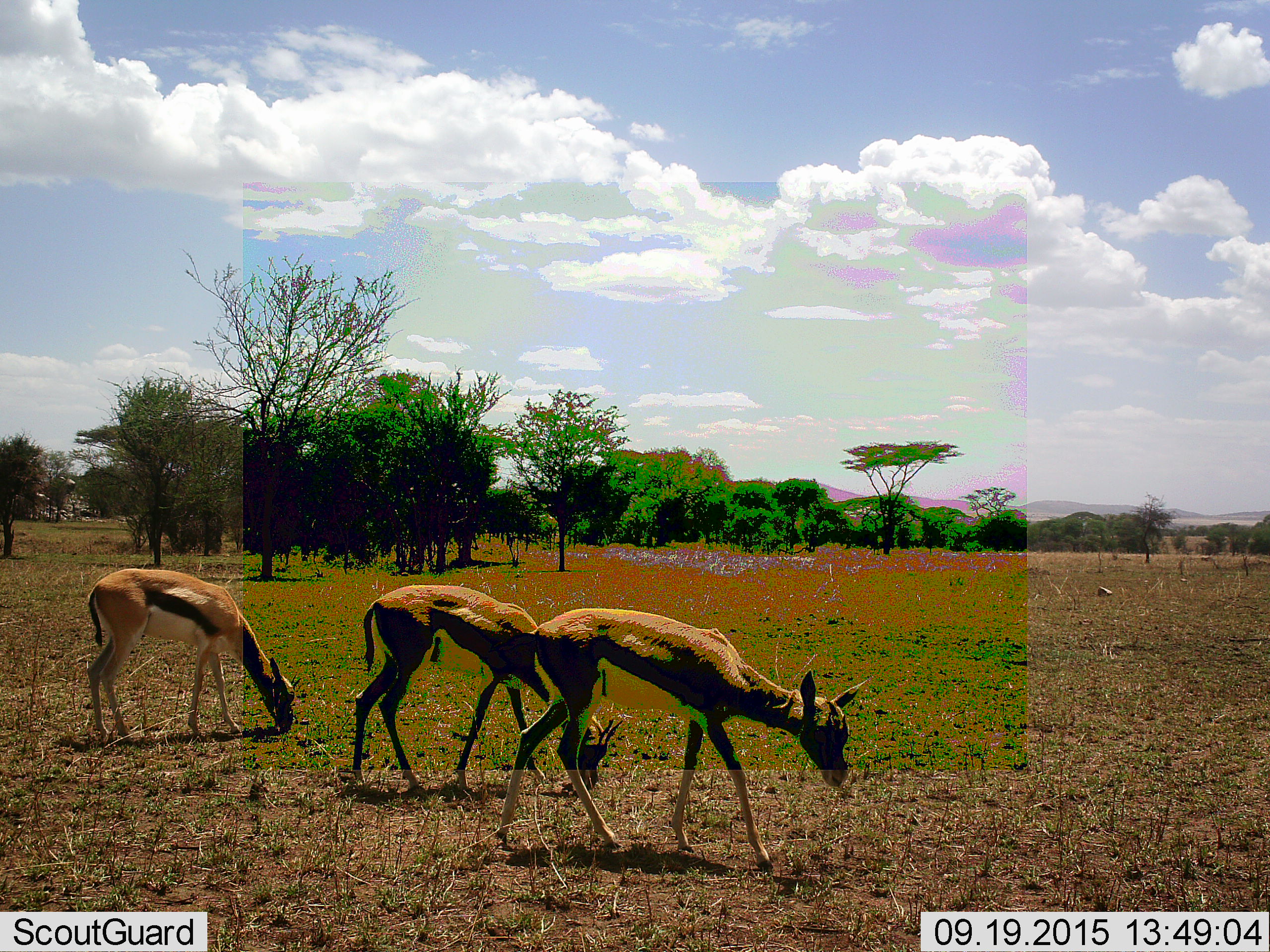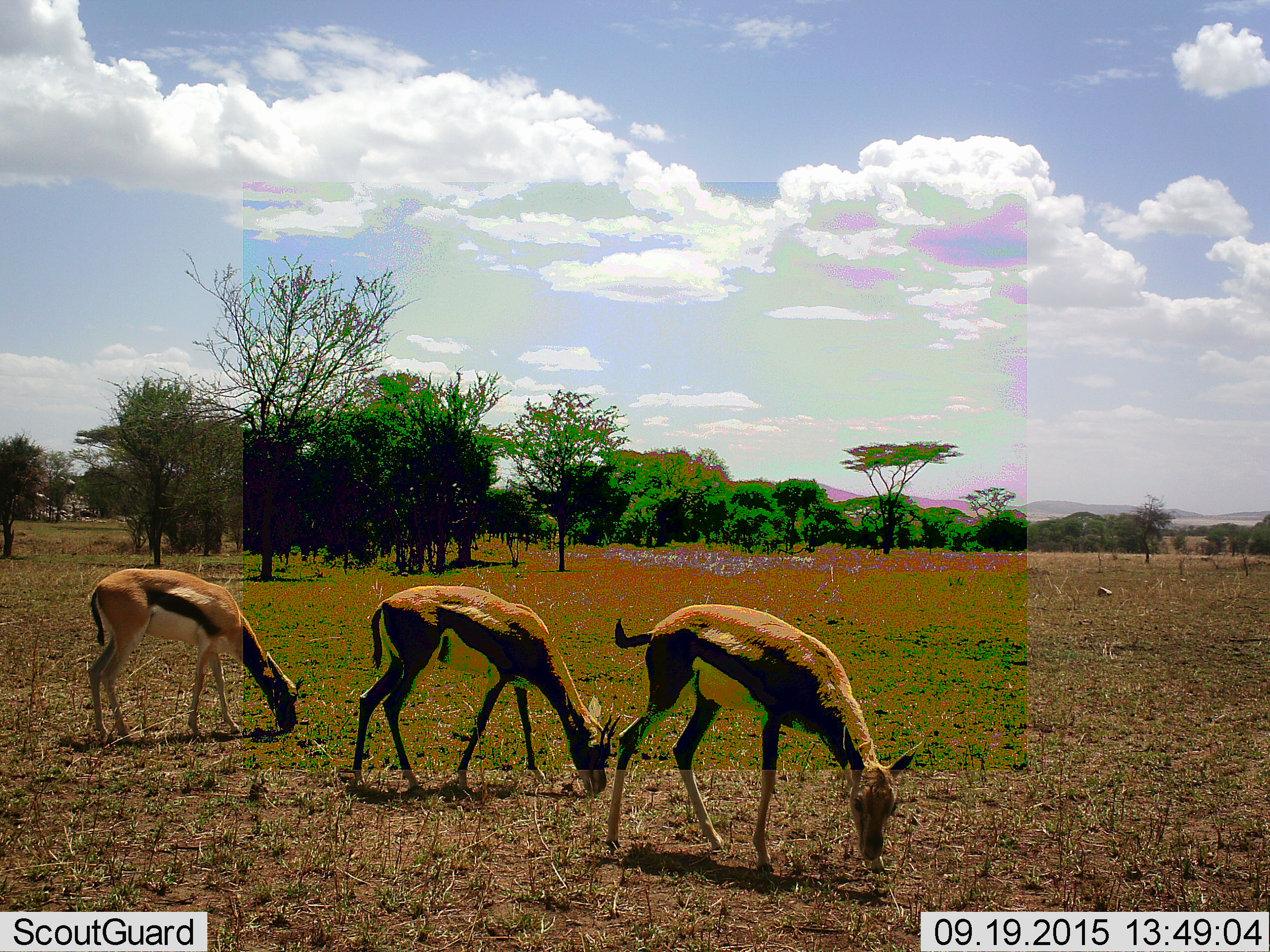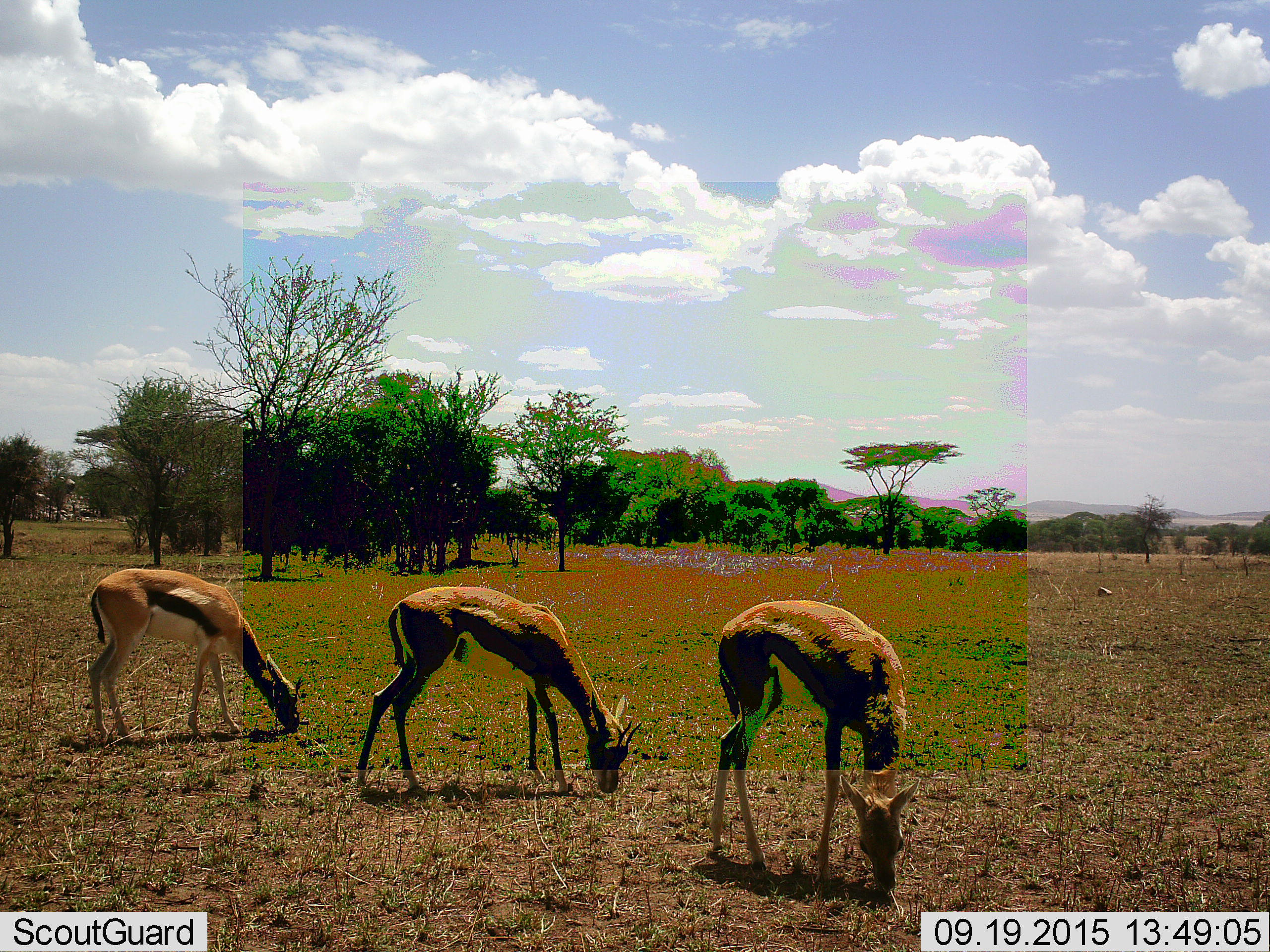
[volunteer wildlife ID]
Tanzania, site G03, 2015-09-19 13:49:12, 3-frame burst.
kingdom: Animalia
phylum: Chordata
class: Mammalia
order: Artiodactyla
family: Bovidae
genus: Eudorcas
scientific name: Eudorcas thomsonii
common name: thomson's gazelle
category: gazellethomsons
Gazellethomsons (thomson's gazelle) (Eudorcas thomsonii), count 3. Behavior (volunteer vote fractions): standing 29%, resting 0%, moving 24%, interacting 0%. Young present (vote fraction): 6%. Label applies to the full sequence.